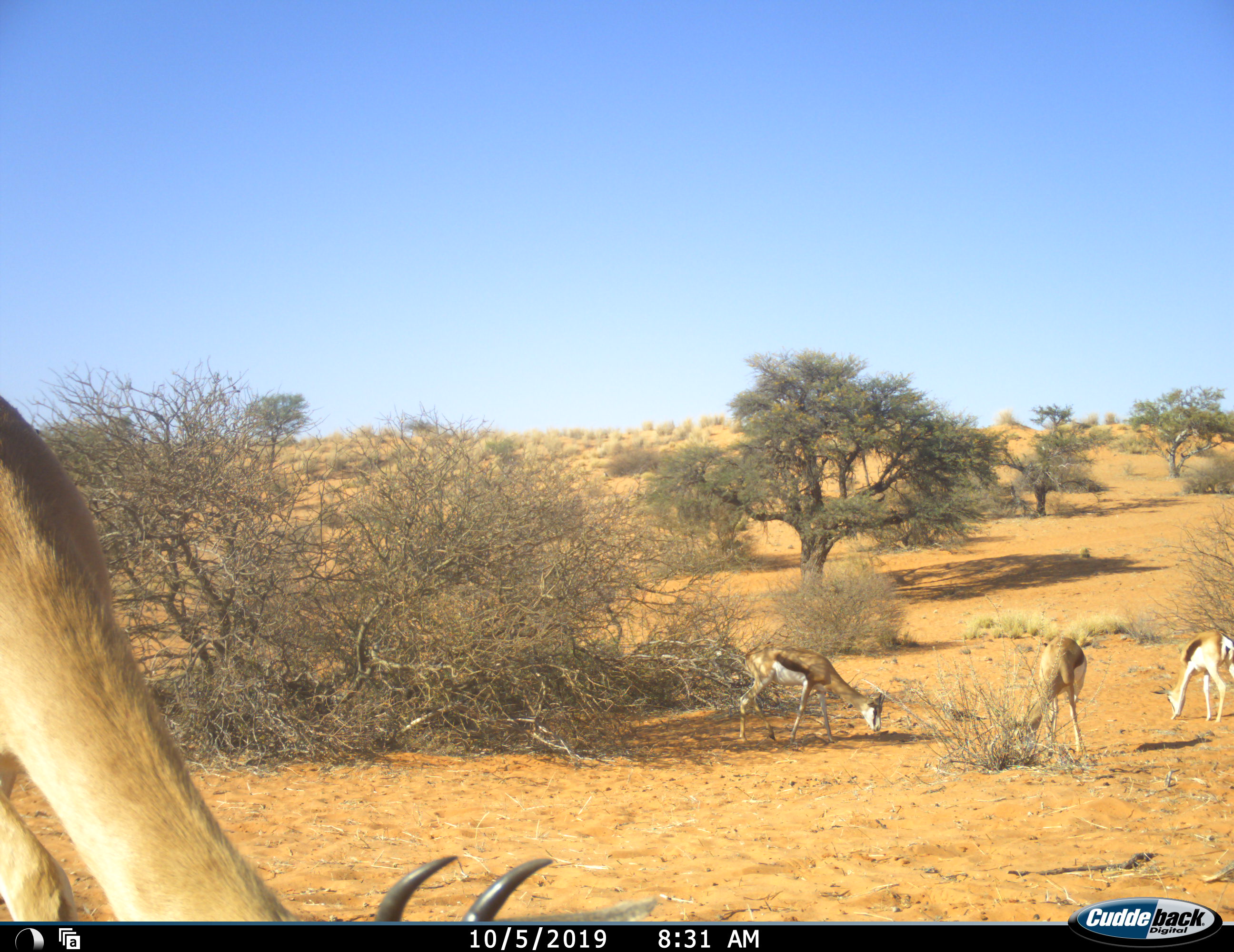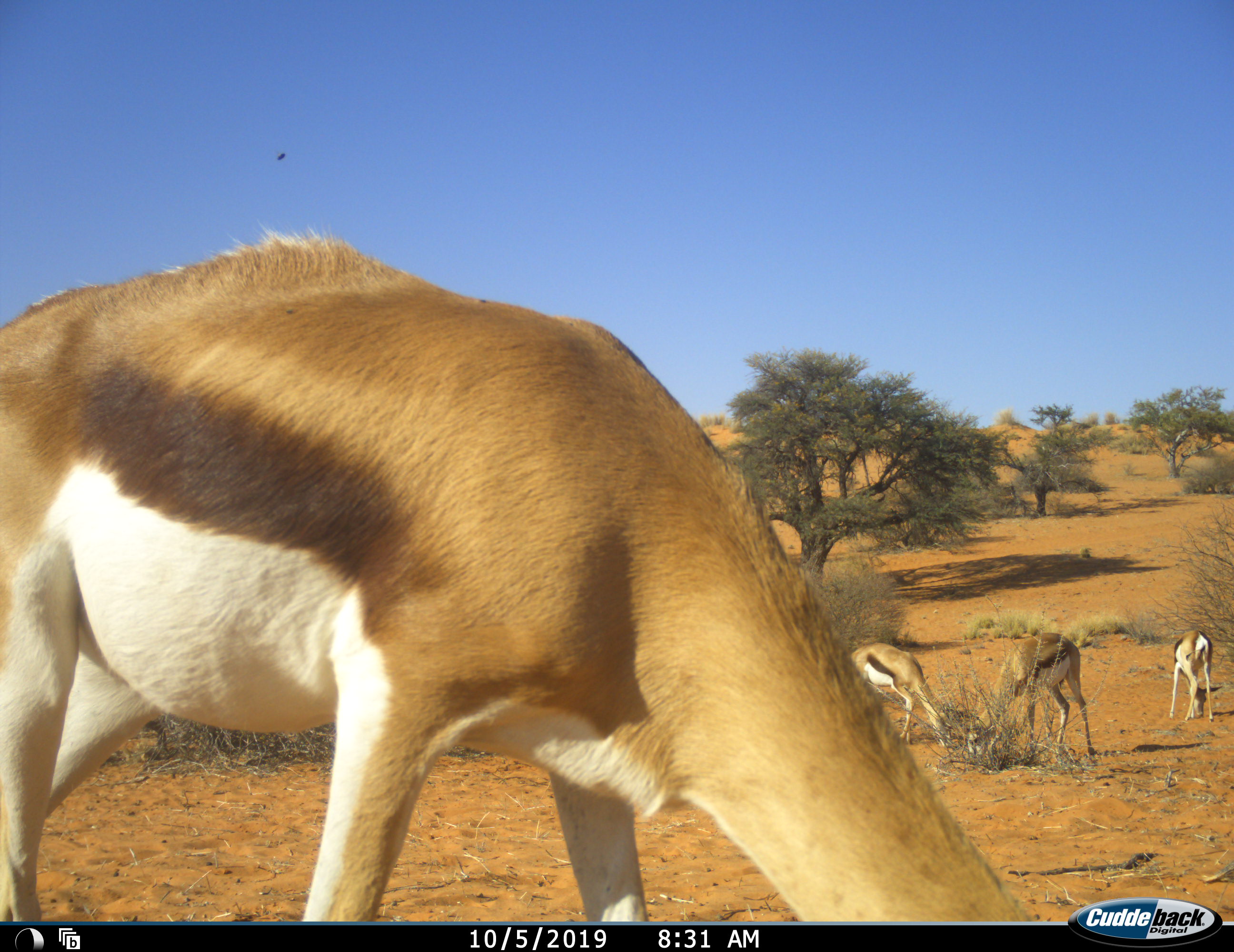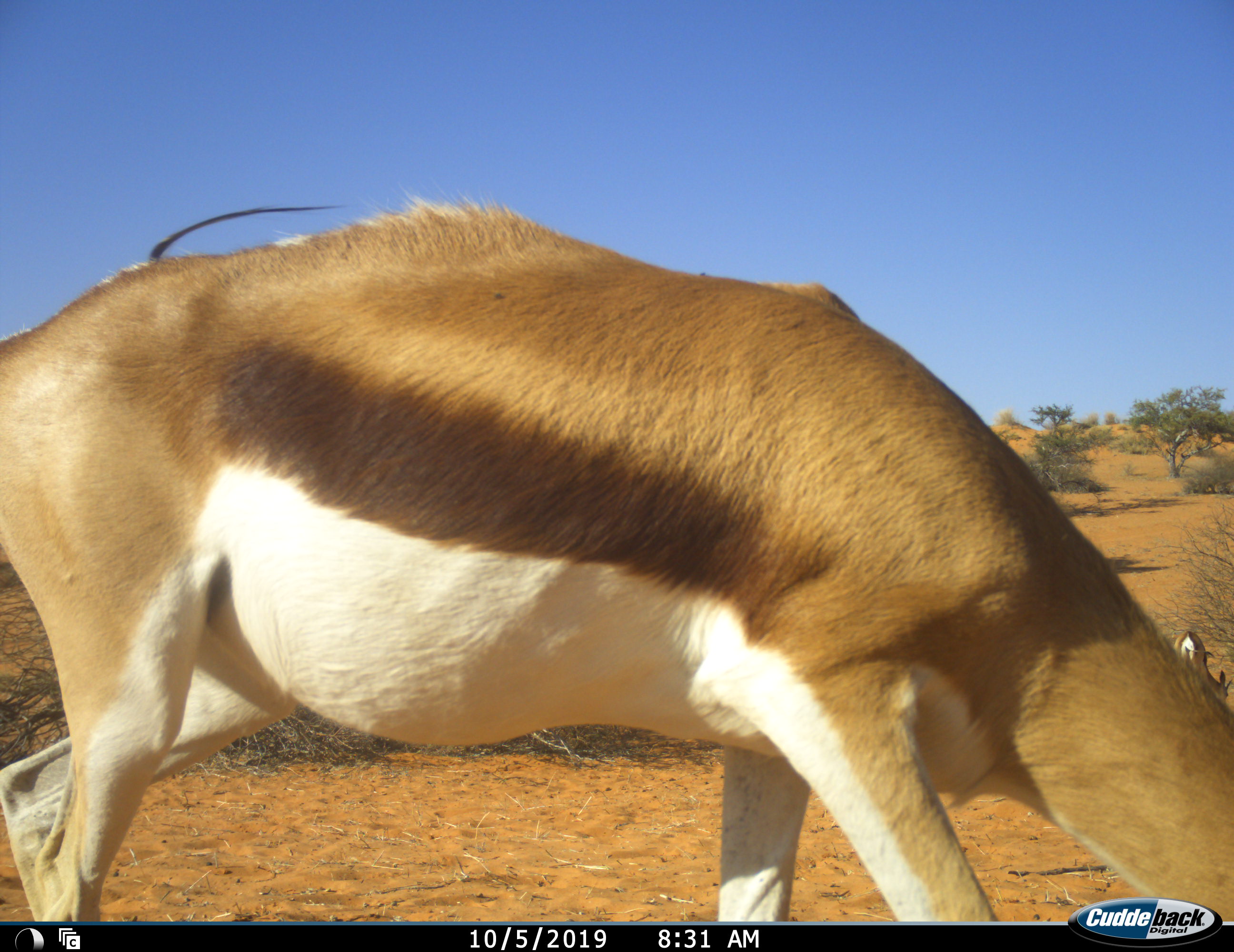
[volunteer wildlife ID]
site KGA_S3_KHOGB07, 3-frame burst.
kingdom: Animalia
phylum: Chordata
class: Mammalia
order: Artiodactyla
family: Bovidae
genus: Antidorcas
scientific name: Antidorcas marsupialis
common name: springbok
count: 4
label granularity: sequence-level